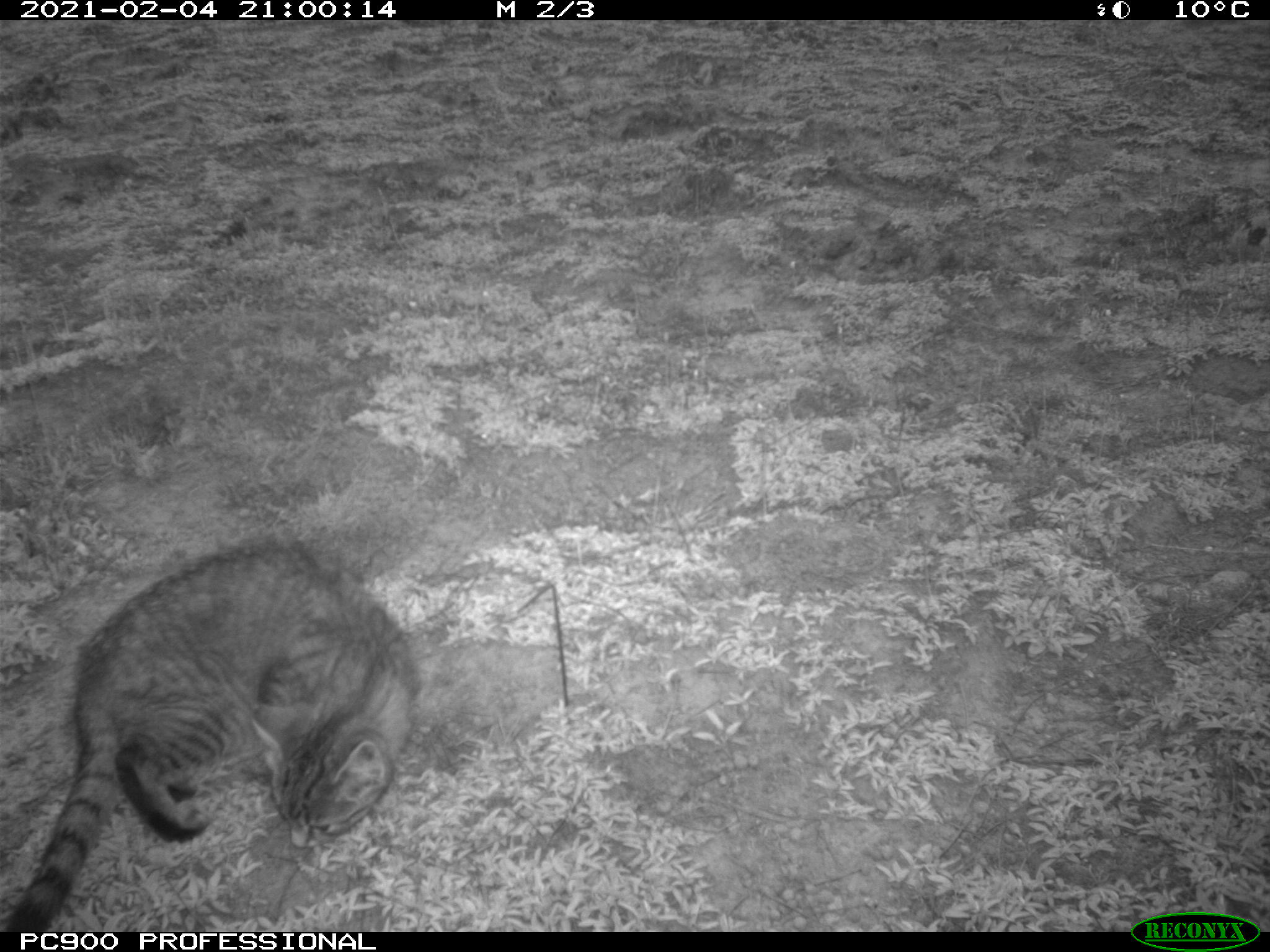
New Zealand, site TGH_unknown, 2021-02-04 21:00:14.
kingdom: Animalia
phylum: Chordata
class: Mammalia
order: Carnivora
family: Felidae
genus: Felis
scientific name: Felis catus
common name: domestic cat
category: cat